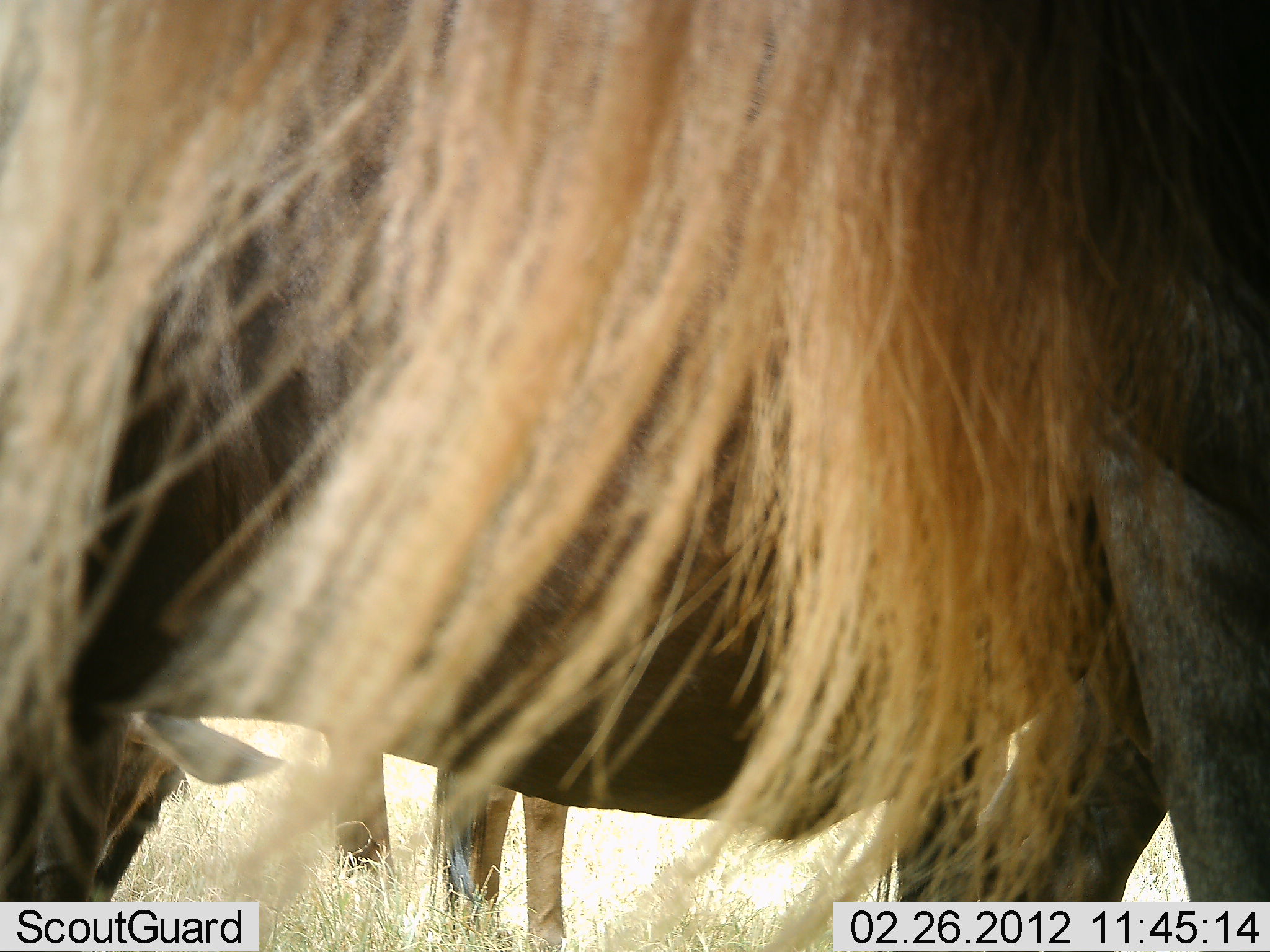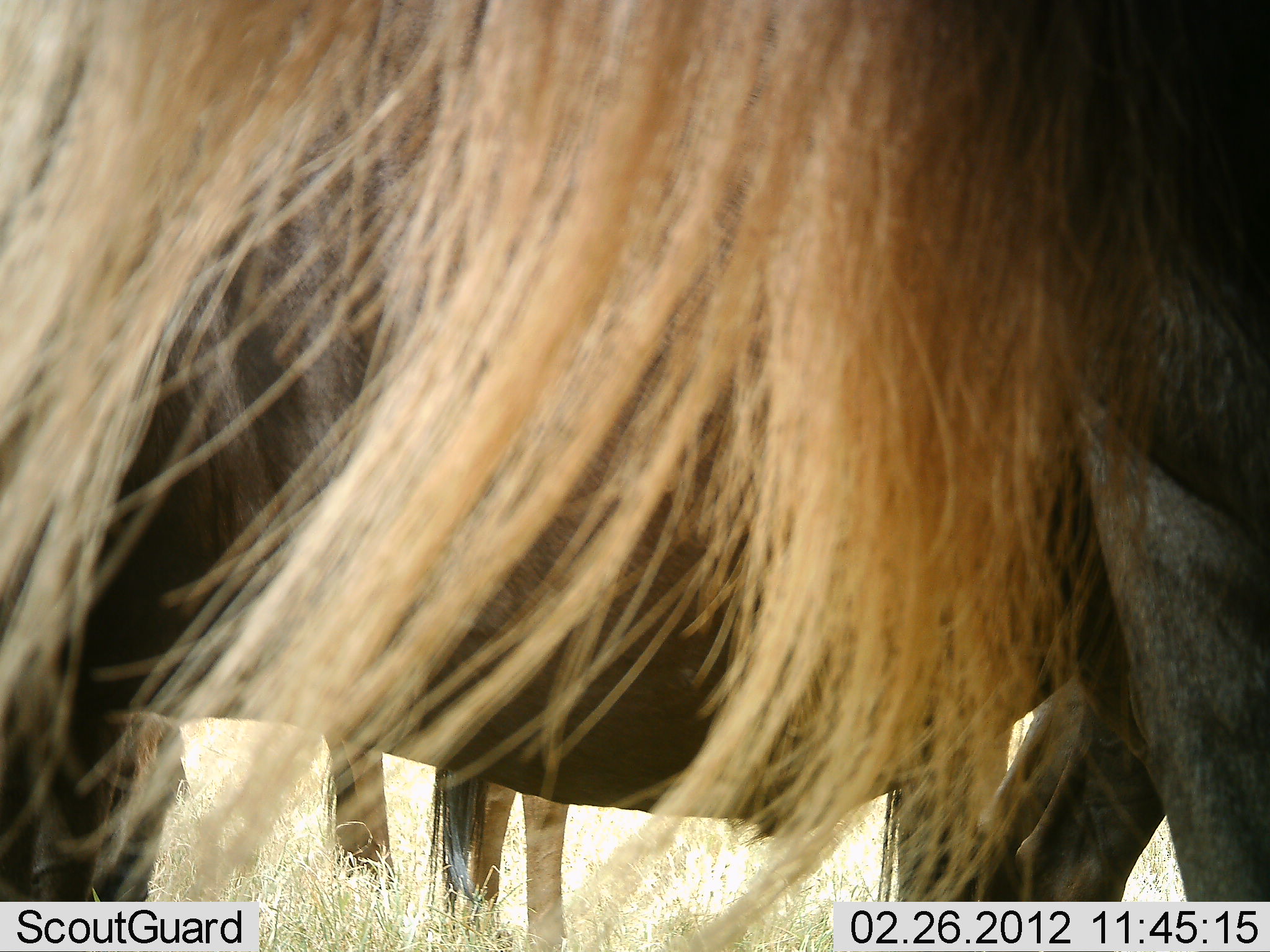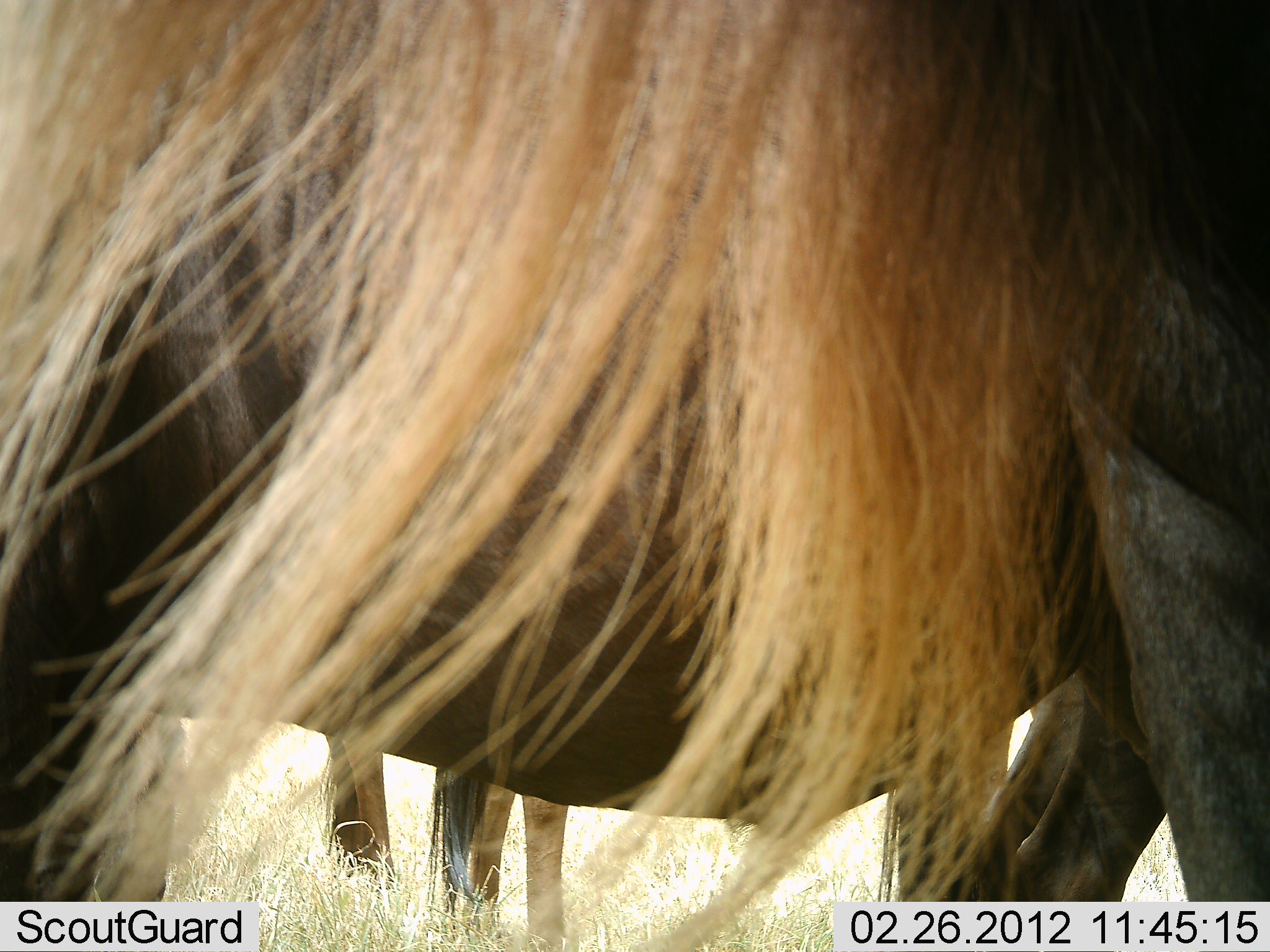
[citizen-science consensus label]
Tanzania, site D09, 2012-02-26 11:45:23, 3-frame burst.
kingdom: Animalia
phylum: Chordata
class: Mammalia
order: Artiodactyla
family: Bovidae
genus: Connochaetes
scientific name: Connochaetes taurinus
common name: blue wildebeest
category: wildebeest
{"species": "wildebeest (blue wildebeest) (Connochaetes taurinus)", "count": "3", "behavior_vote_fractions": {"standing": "100%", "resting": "0%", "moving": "0%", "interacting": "0%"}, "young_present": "8%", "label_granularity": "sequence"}